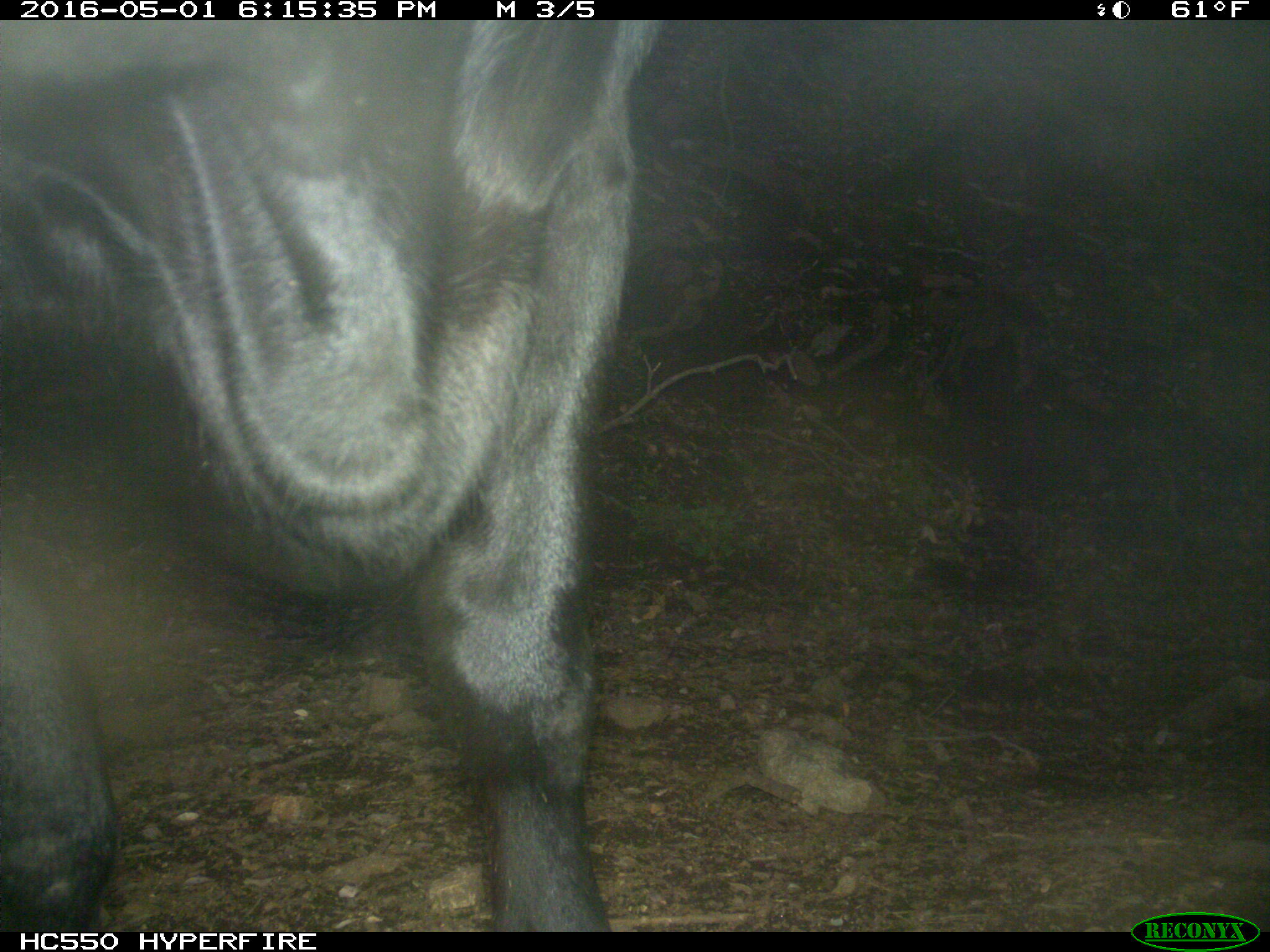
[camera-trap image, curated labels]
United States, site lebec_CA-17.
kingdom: Animalia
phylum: Chordata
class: Mammalia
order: Artiodactyla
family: Bovidae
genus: Bos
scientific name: Bos taurus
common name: domestic cow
Bos taurus (domestic cow).